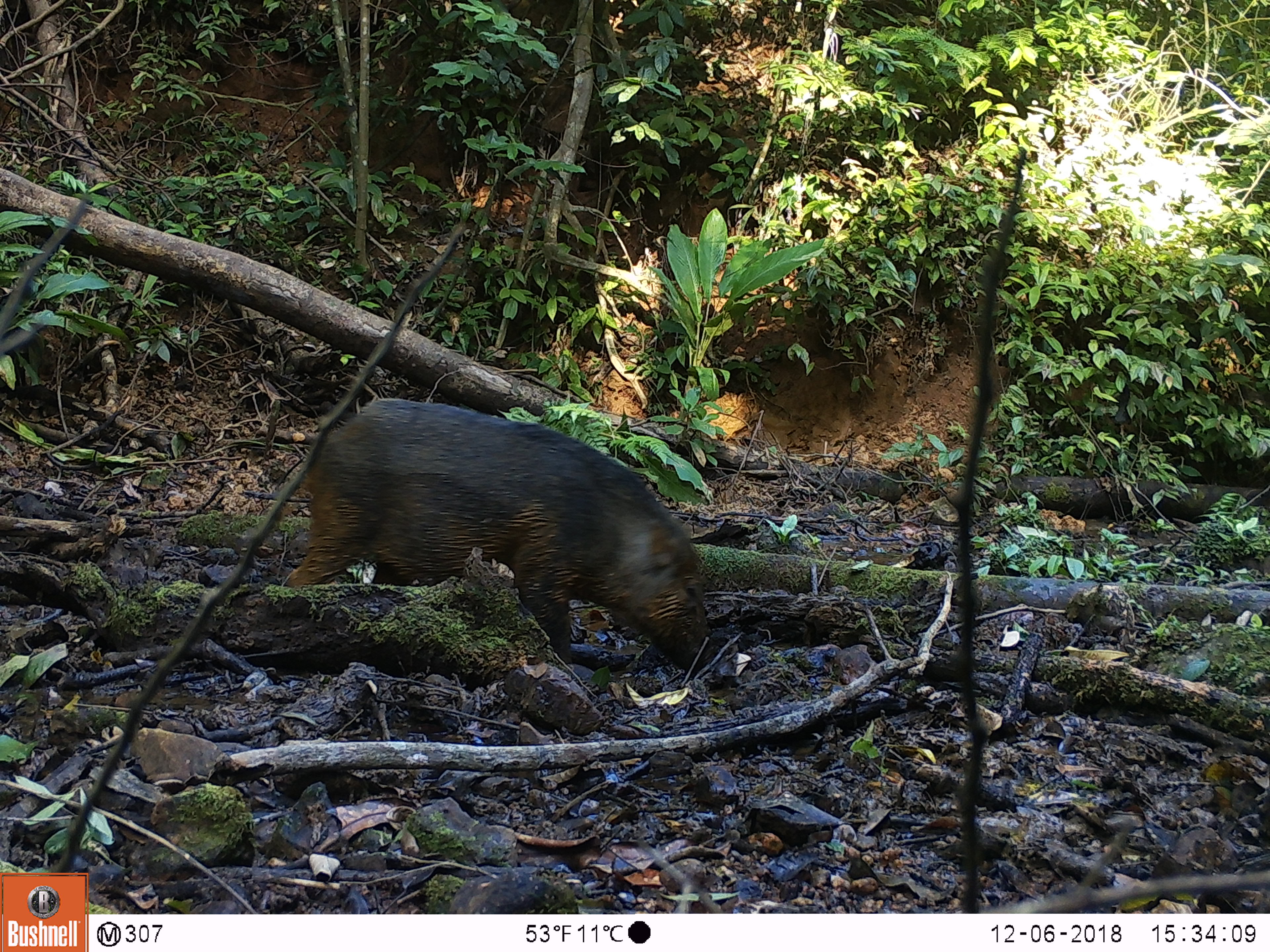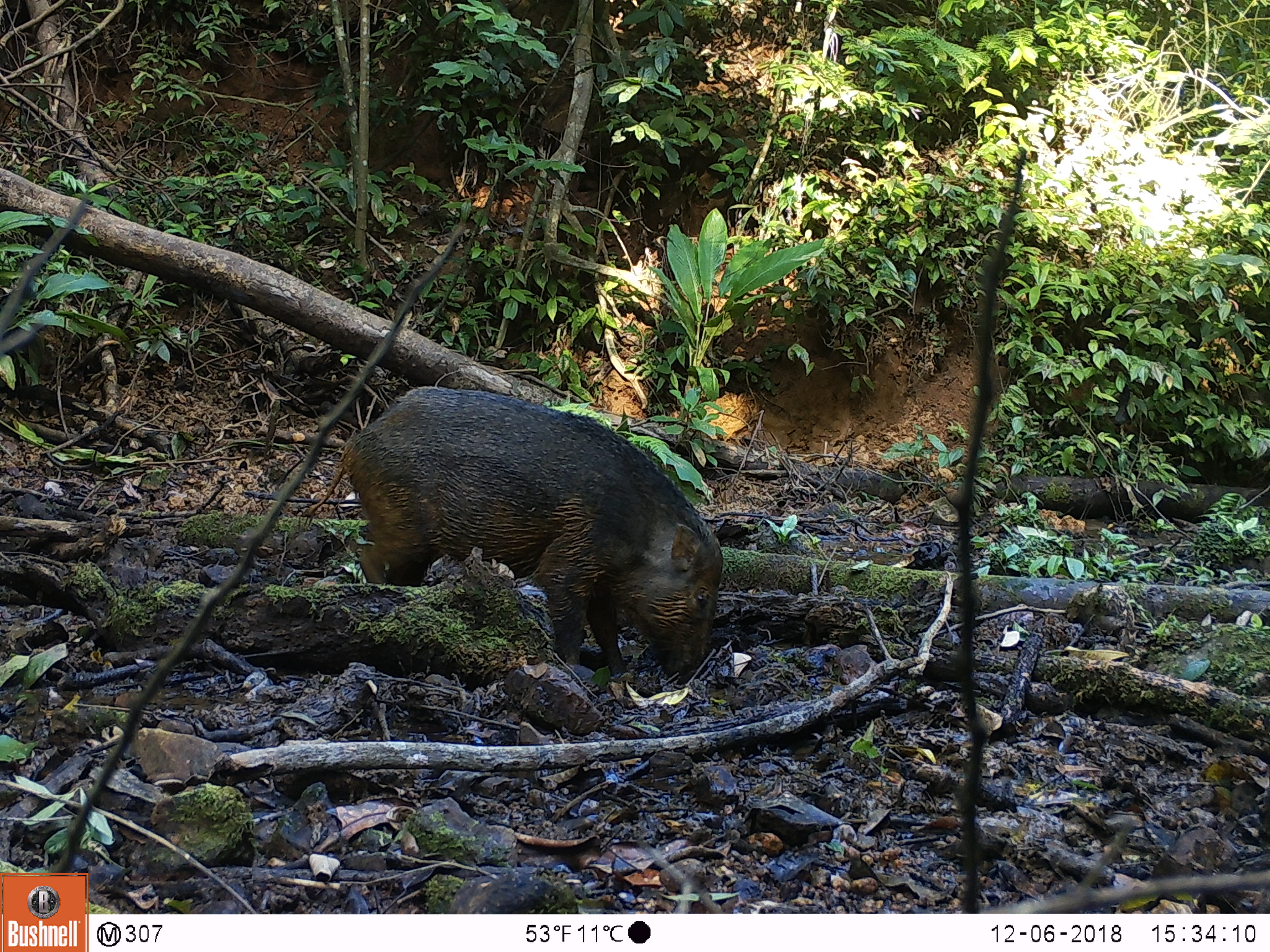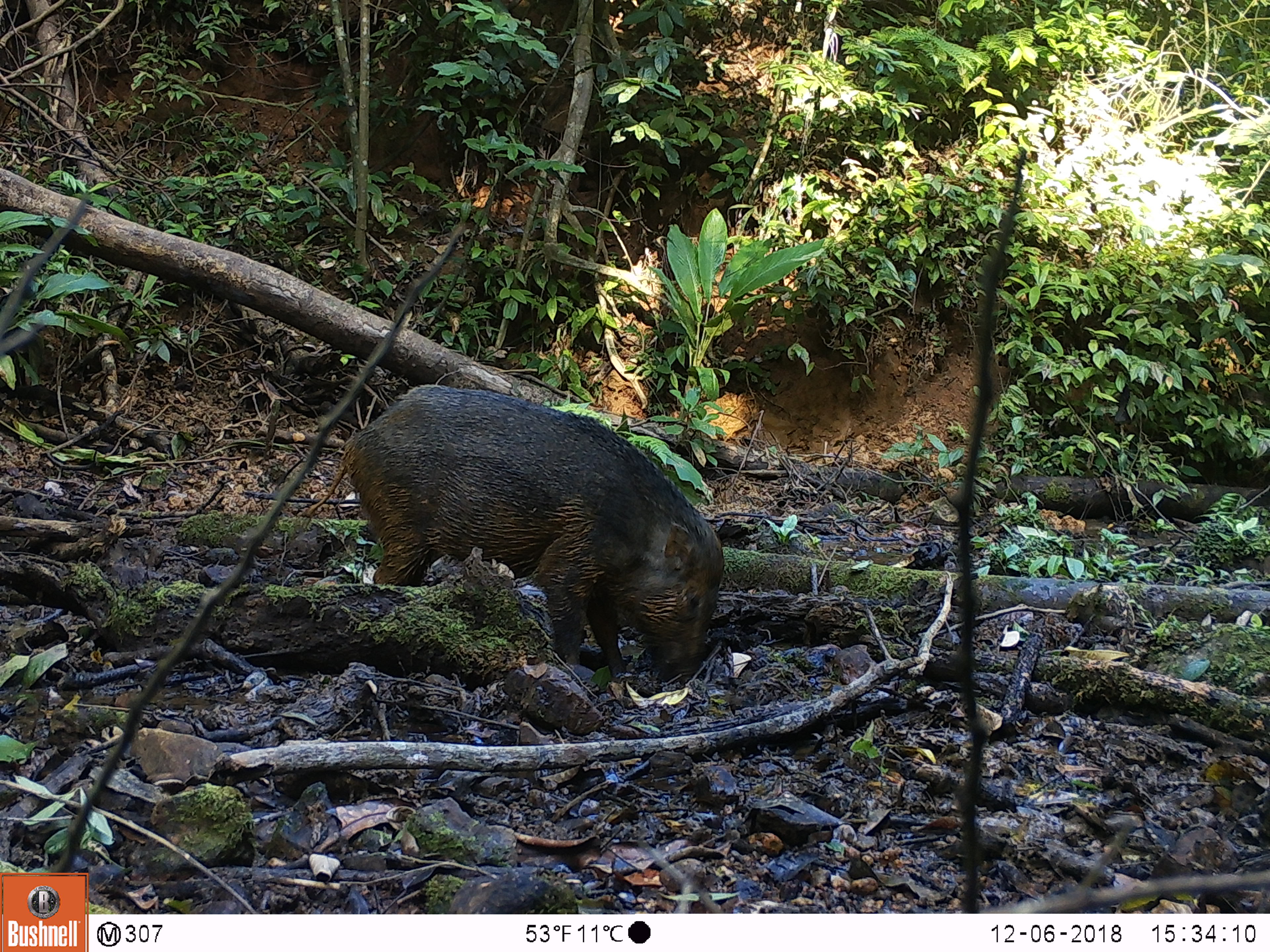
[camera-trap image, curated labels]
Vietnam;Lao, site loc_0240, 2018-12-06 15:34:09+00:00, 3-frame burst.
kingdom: Animalia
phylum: Chordata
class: Mammalia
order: Artiodactyla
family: Suidae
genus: Sus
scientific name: Sus scrofa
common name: eurasian wild pig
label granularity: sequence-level